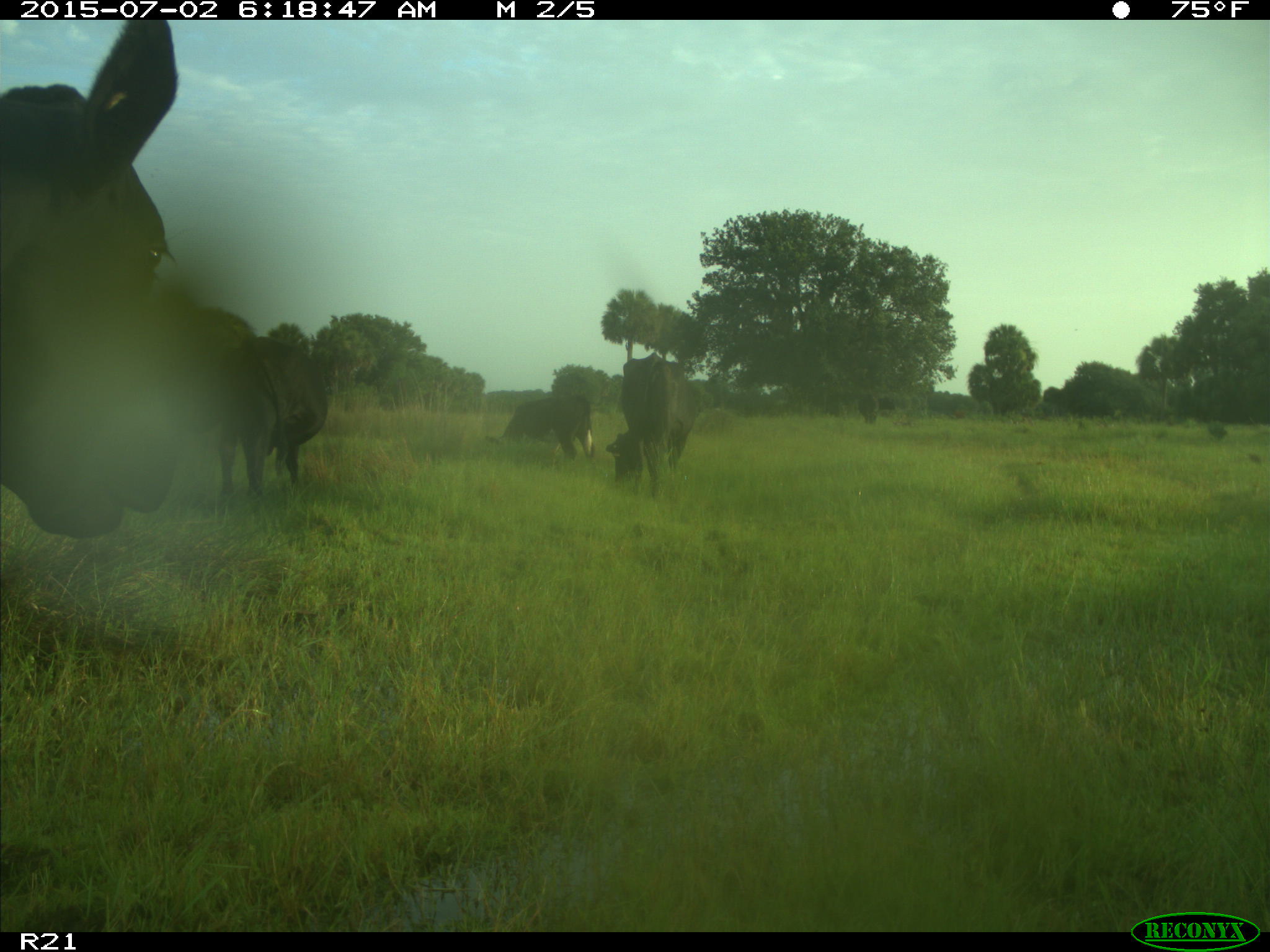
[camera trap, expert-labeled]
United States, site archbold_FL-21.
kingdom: Animalia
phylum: Chordata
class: Mammalia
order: Artiodactyla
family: Bovidae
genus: Bos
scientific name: Bos taurus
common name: domestic cow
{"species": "Bos taurus (domestic cow)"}